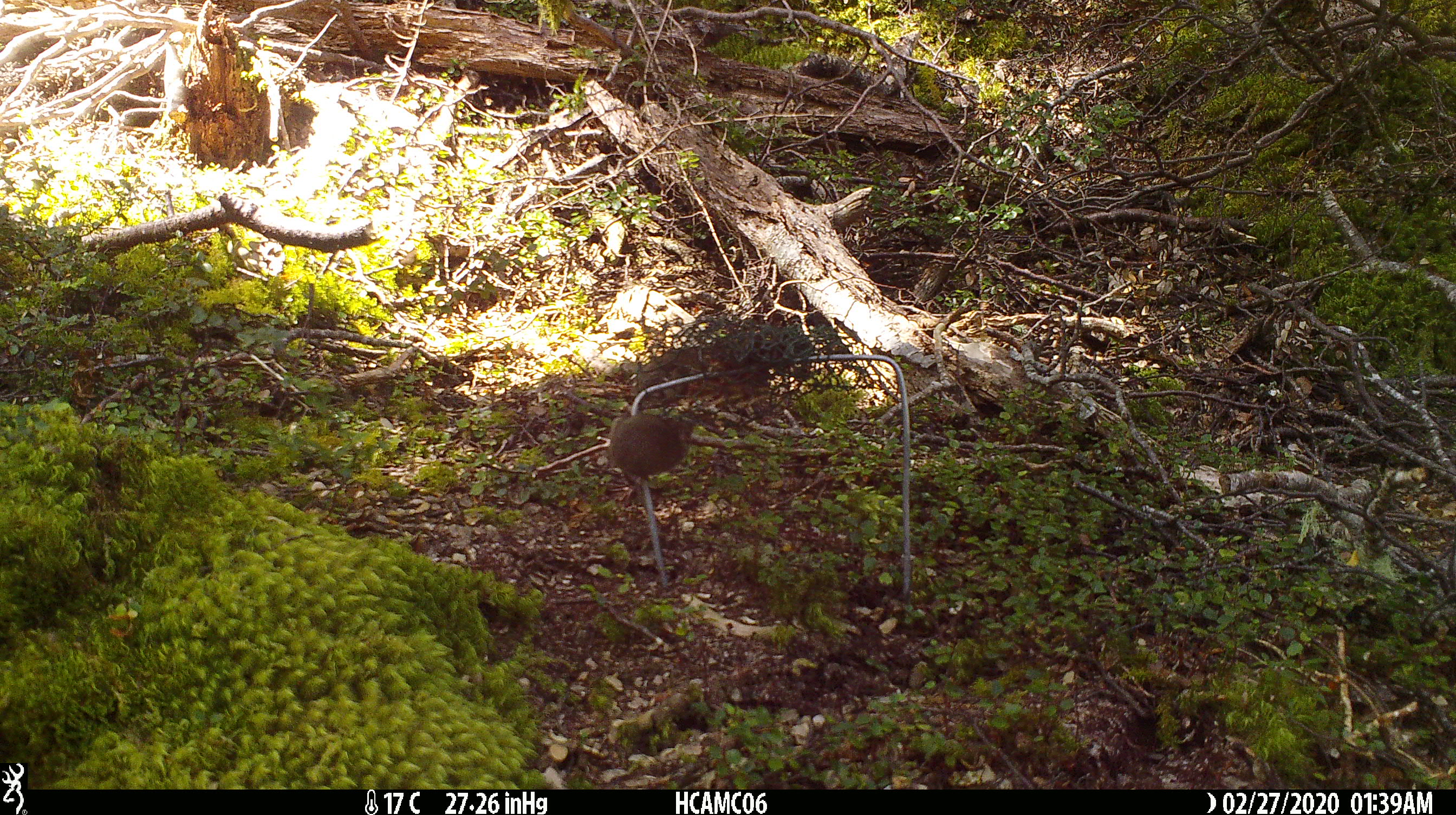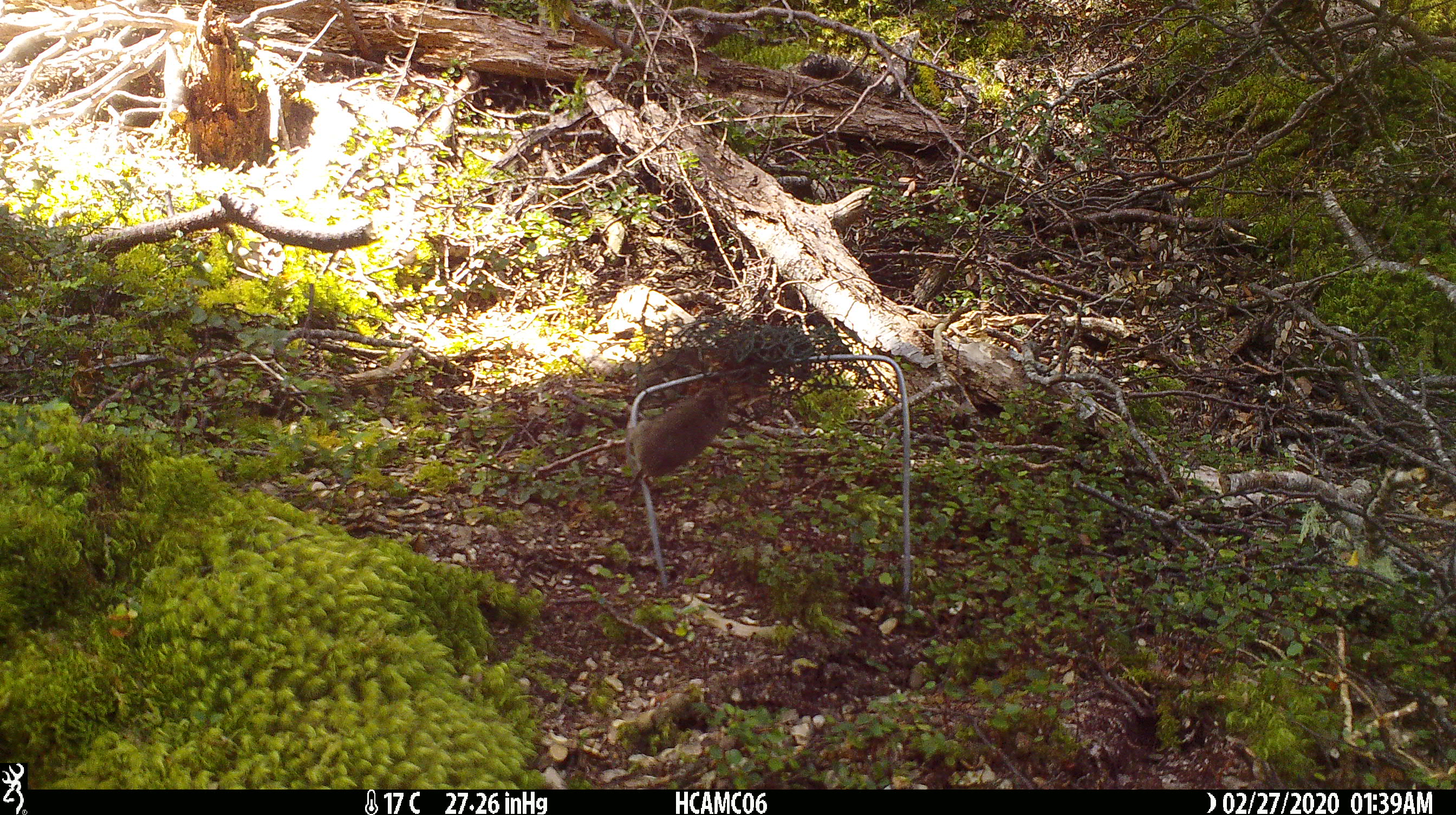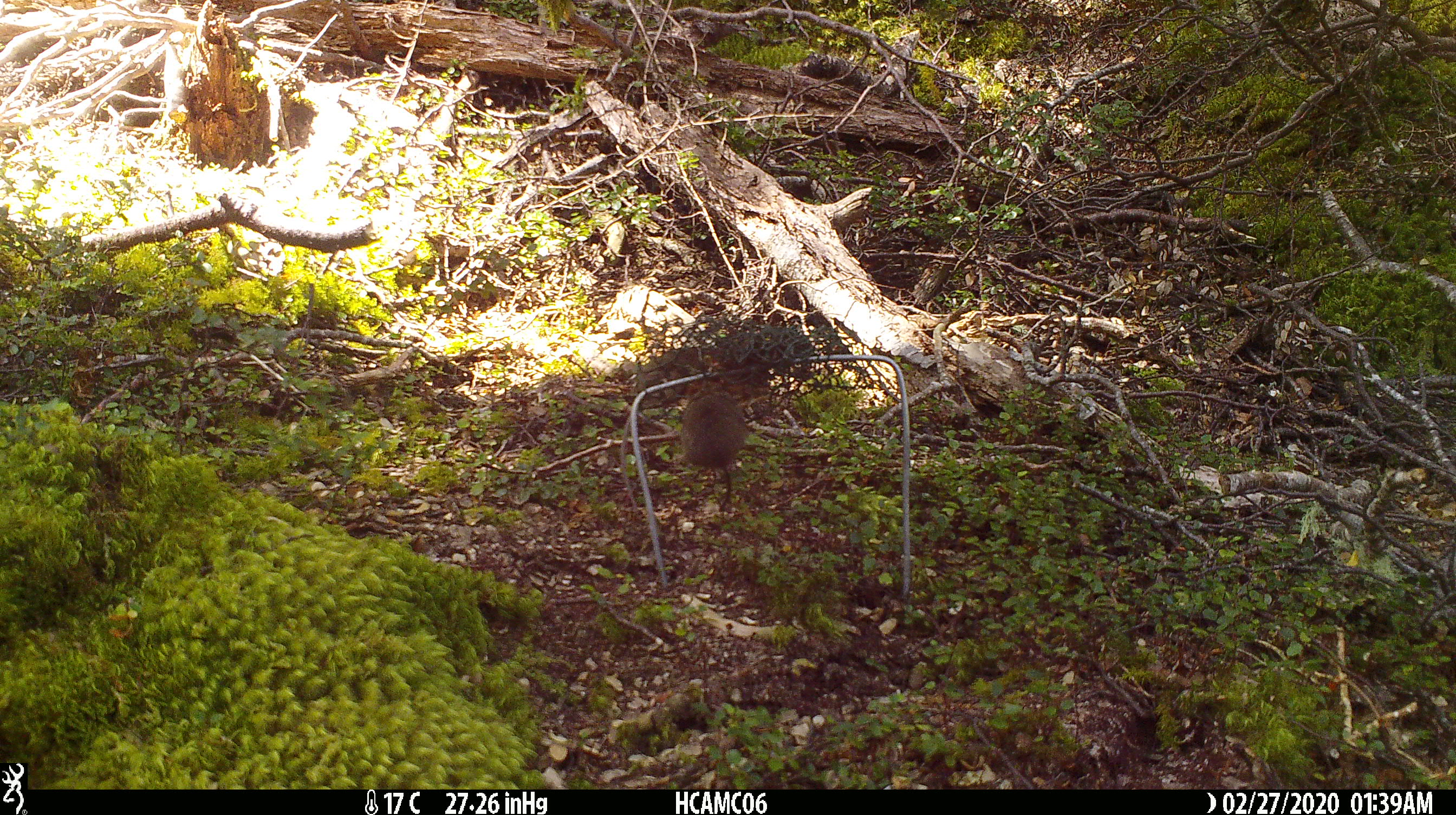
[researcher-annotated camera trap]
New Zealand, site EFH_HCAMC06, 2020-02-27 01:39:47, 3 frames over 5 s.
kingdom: Animalia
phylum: Chordata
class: Mammalia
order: Rodentia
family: Muridae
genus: Mus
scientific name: Mus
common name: mouse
Mouse (Mus).